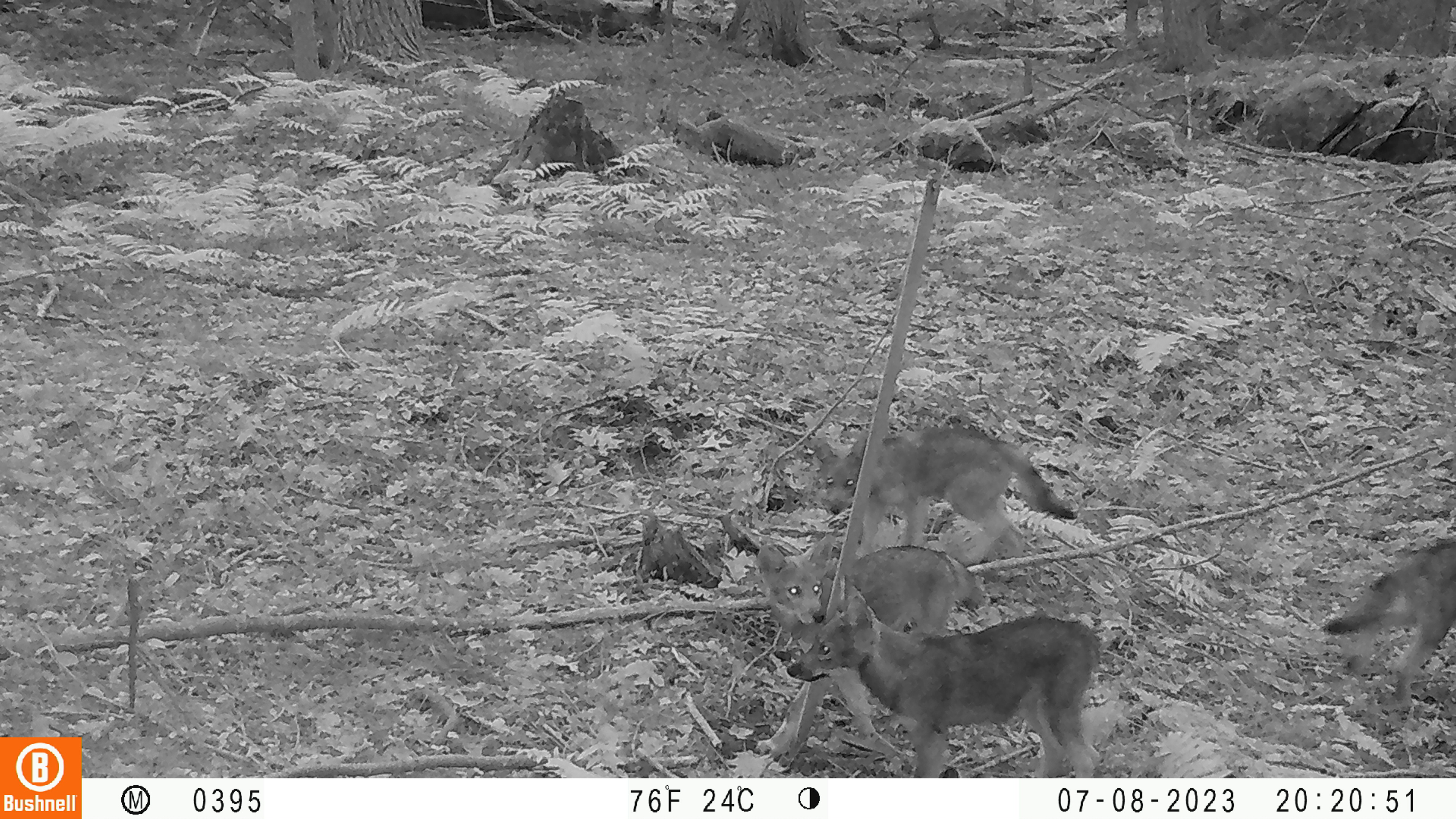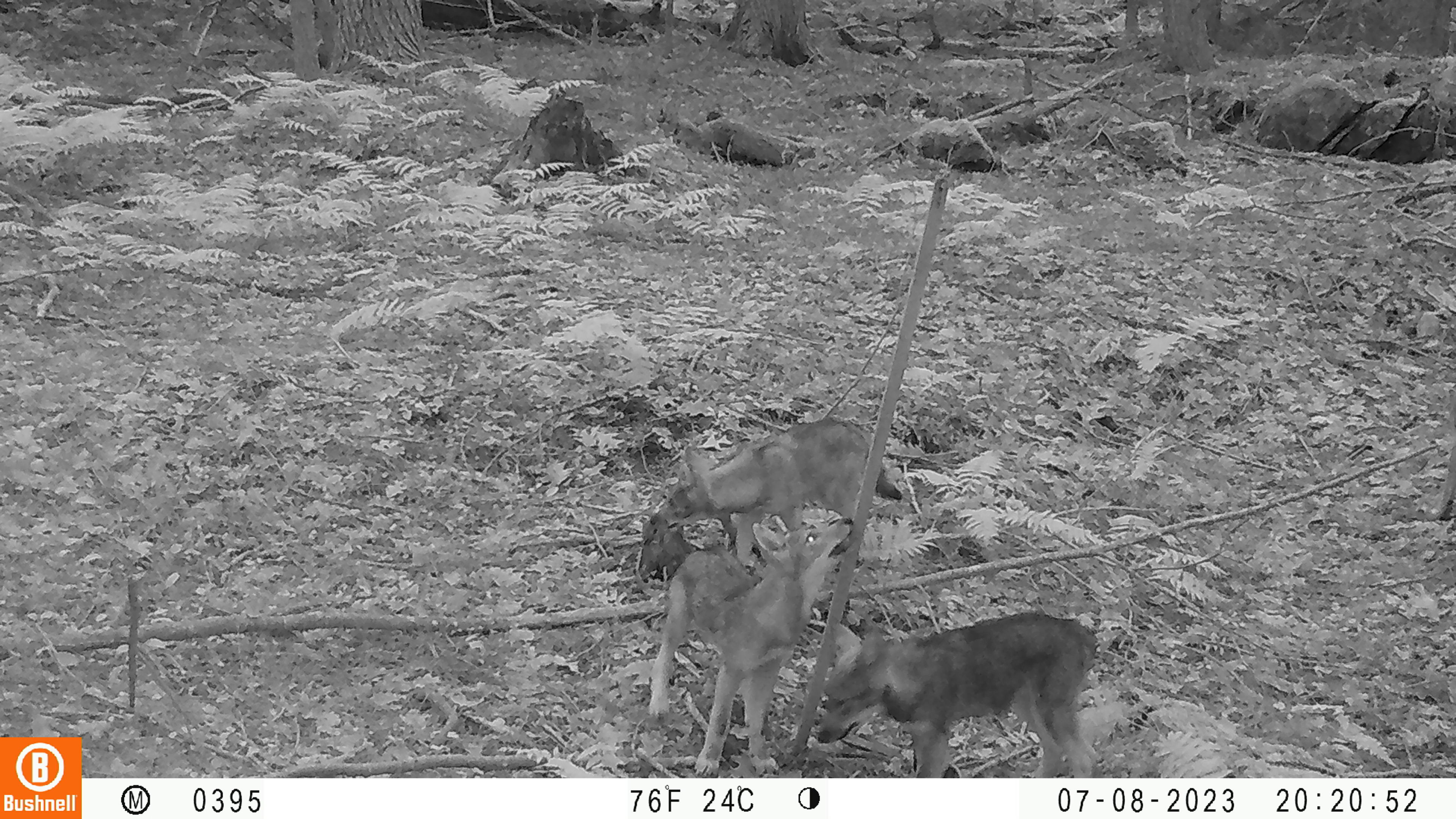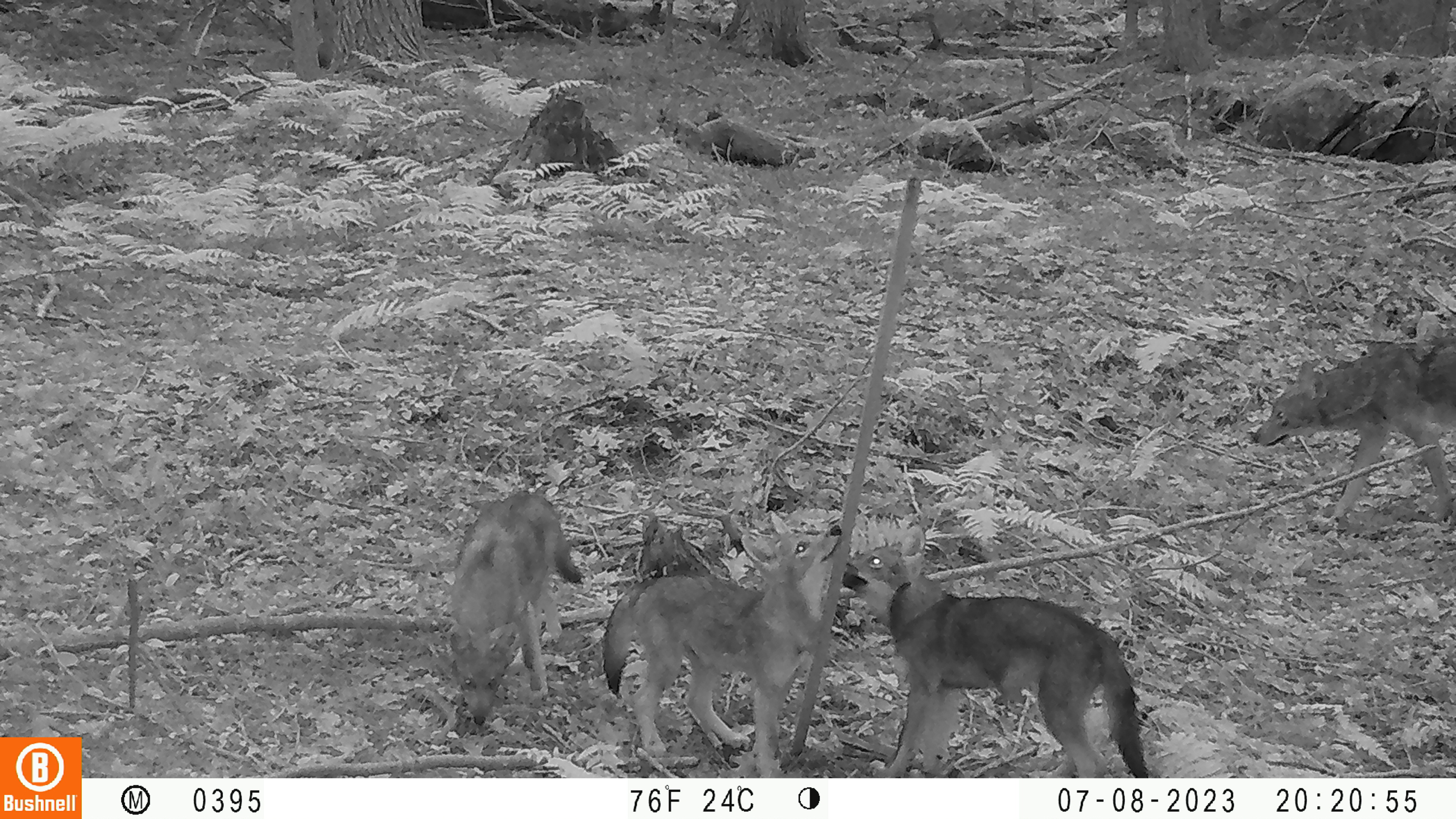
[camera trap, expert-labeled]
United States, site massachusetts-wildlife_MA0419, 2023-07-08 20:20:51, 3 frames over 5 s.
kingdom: Animalia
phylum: Chordata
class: Mammalia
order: Carnivora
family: Canidae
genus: Urocyon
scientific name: Urocyon cinereoargenteus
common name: gray fox